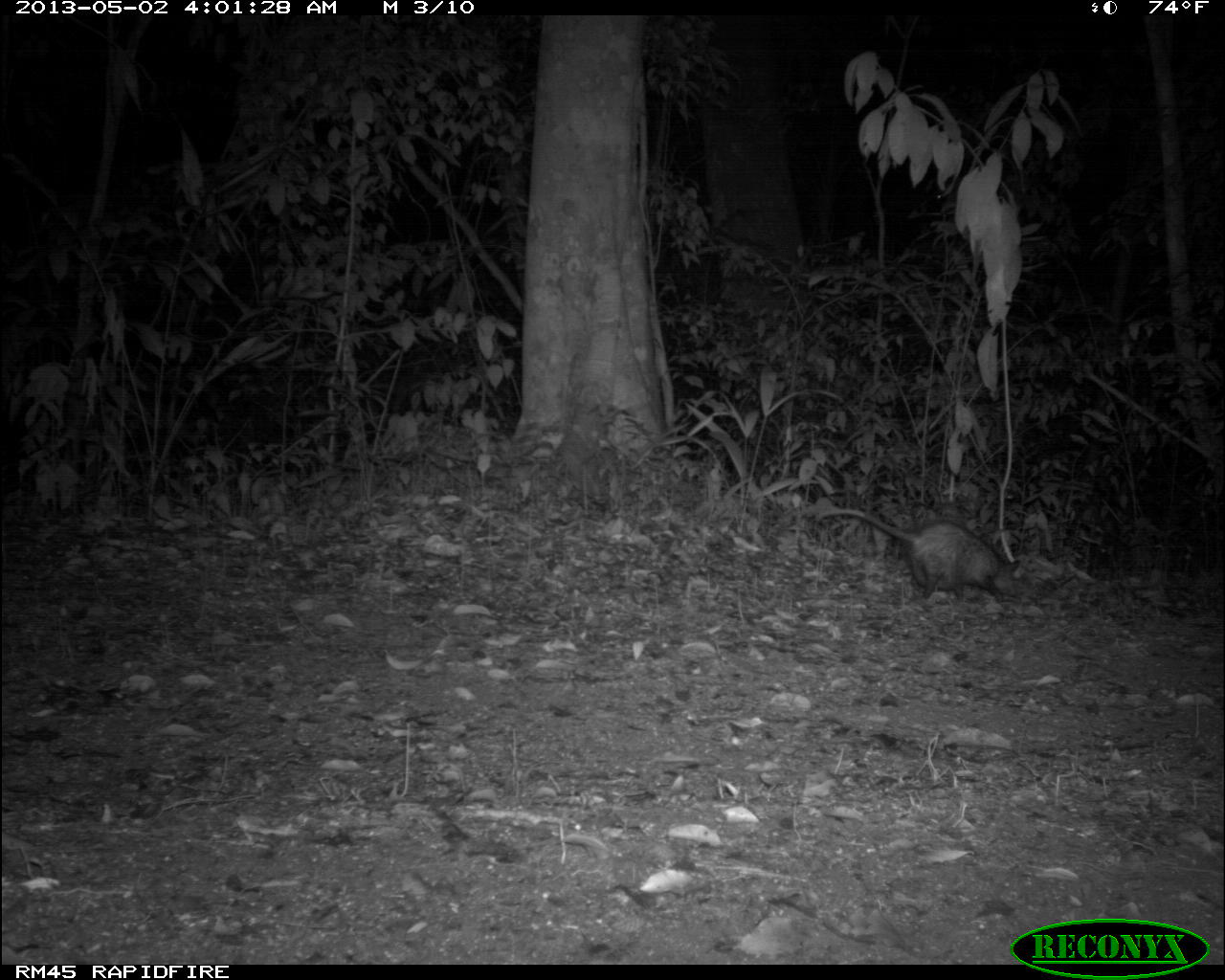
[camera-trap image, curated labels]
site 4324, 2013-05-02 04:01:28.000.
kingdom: Animalia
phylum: Chordata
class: Mammalia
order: Didelphimorphia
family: Didelphidae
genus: Didelphis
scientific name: Didelphis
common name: american opossums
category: didelphis sp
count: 1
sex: female